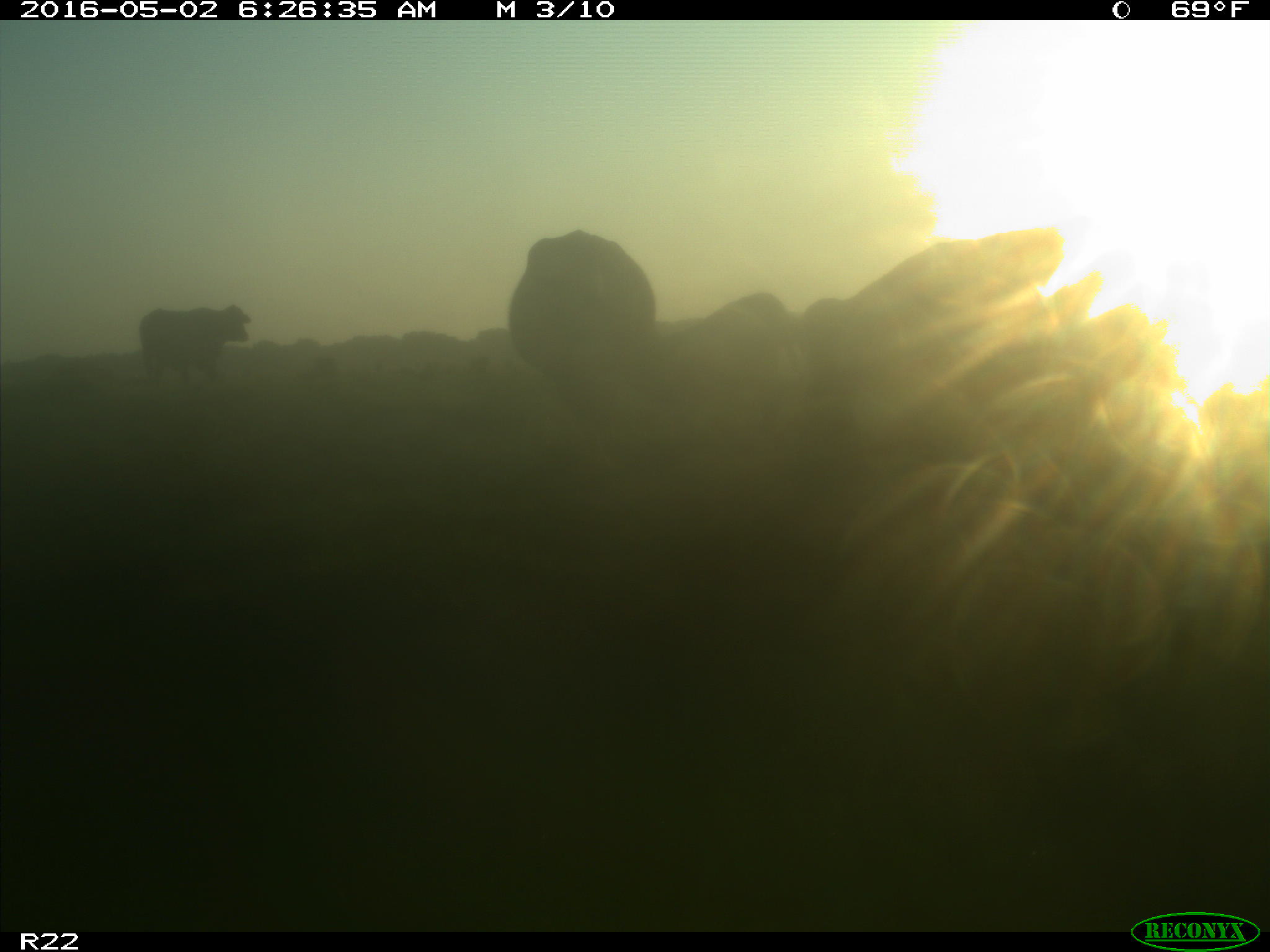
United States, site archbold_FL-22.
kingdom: Animalia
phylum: Chordata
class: Mammalia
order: Artiodactyla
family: Bovidae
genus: Bos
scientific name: Bos taurus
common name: domestic cow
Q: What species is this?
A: Bos taurus (domestic cow).